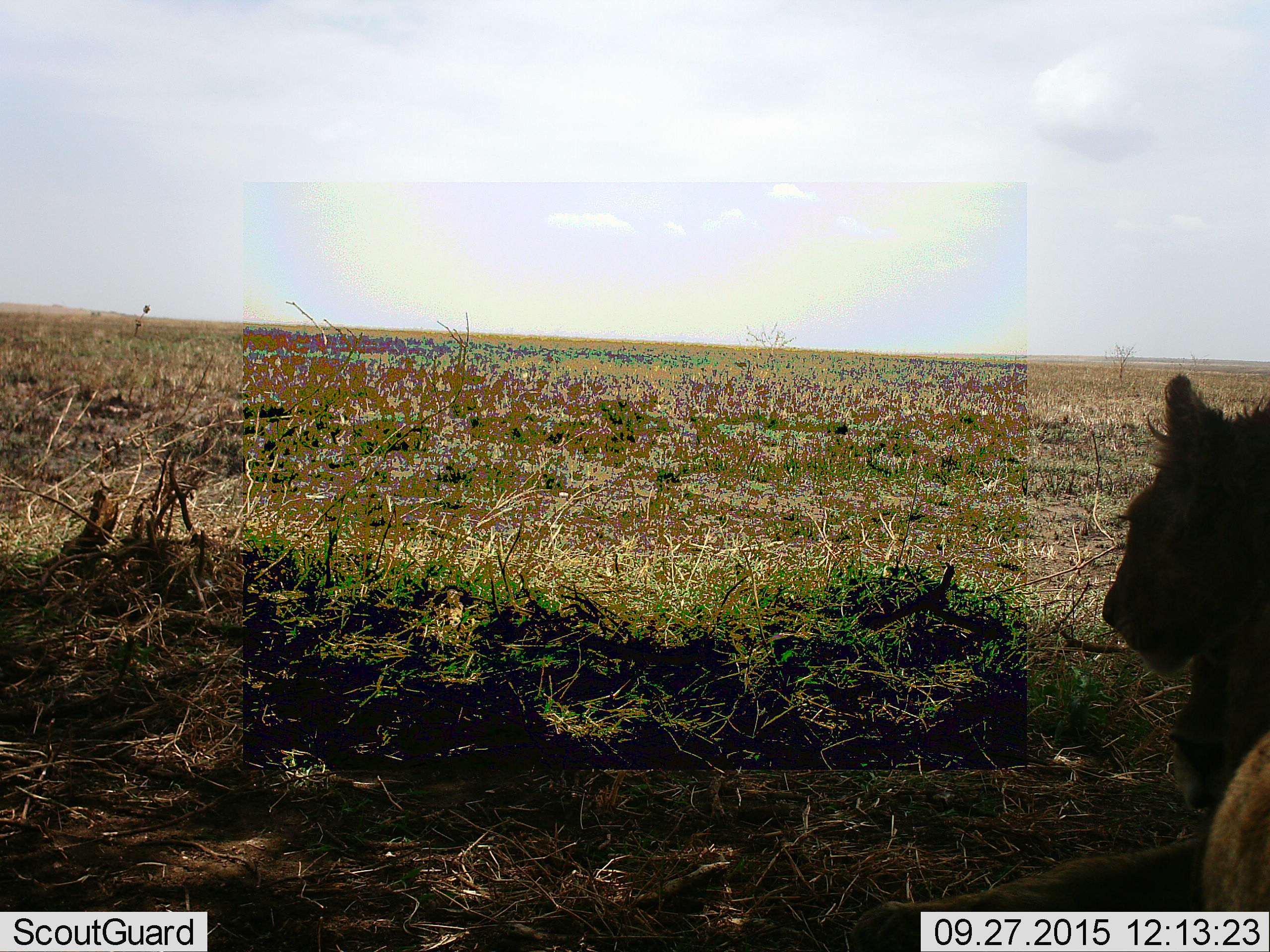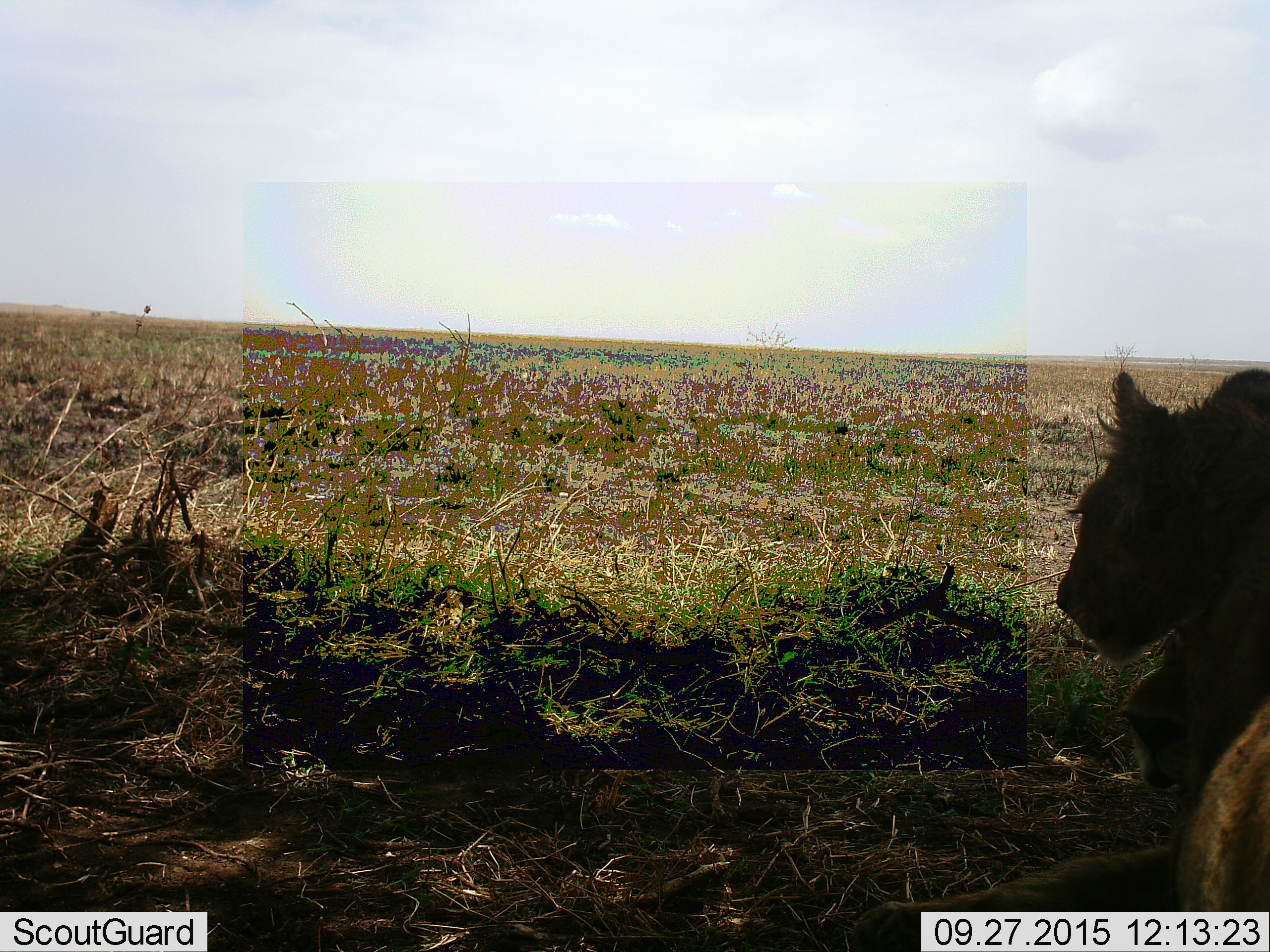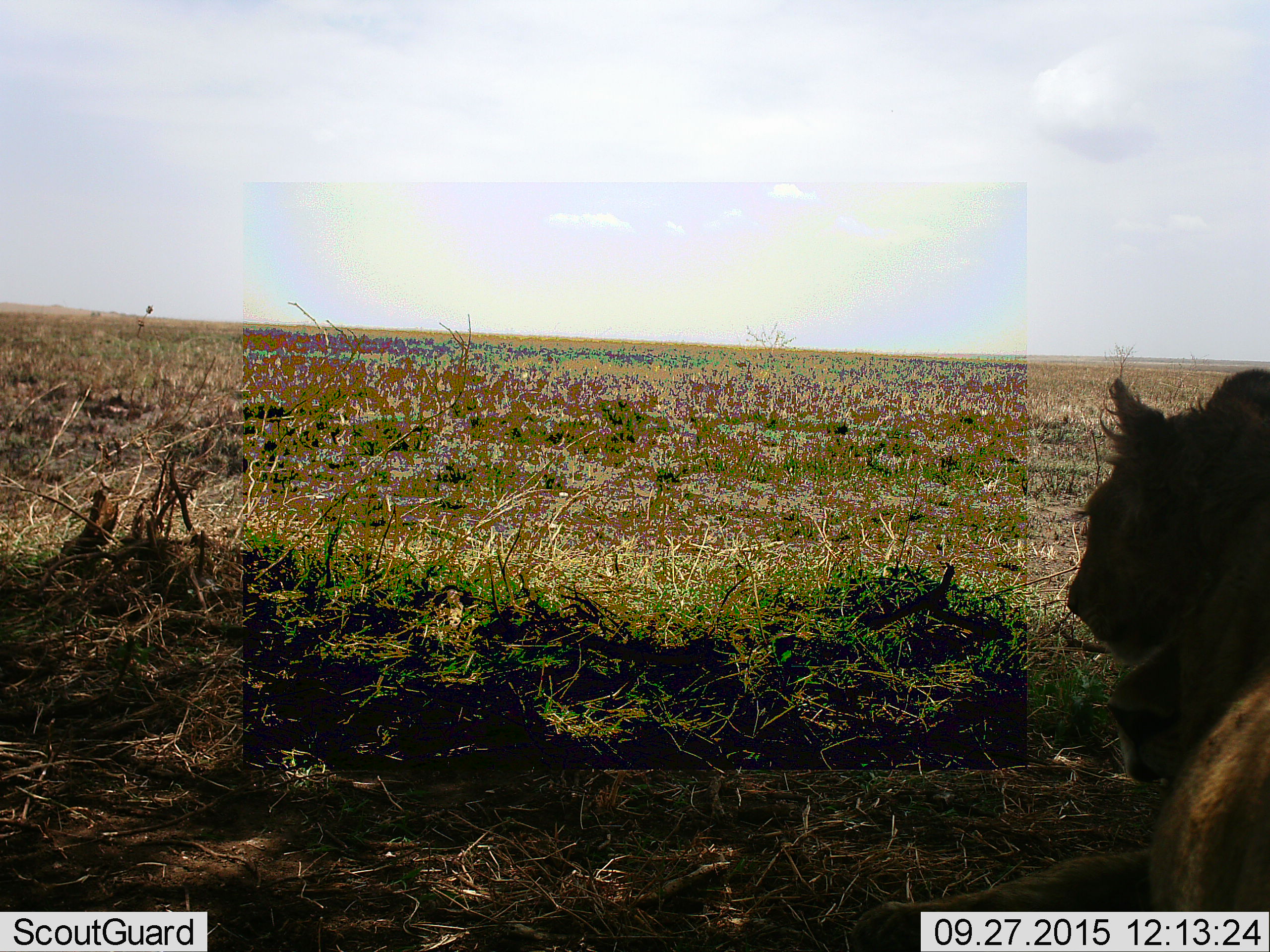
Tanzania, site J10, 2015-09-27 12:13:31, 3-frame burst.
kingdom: Animalia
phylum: Chordata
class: Mammalia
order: Carnivora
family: Felidae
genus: Panthera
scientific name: Panthera leo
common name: lion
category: lionfemale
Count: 1.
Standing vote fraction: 14%.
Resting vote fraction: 71%.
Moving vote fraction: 14%.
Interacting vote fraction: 0%.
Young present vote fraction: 0%.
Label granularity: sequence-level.